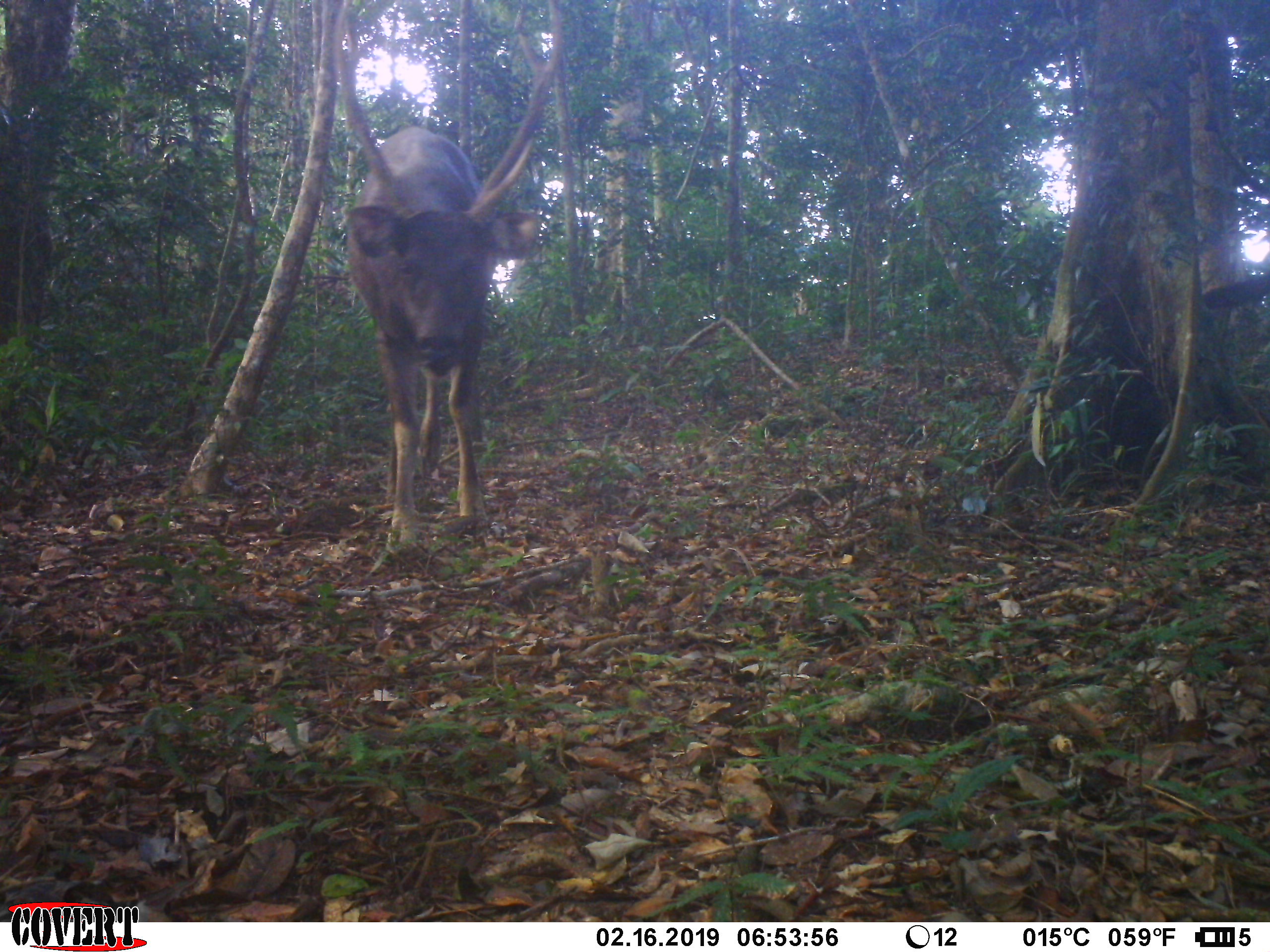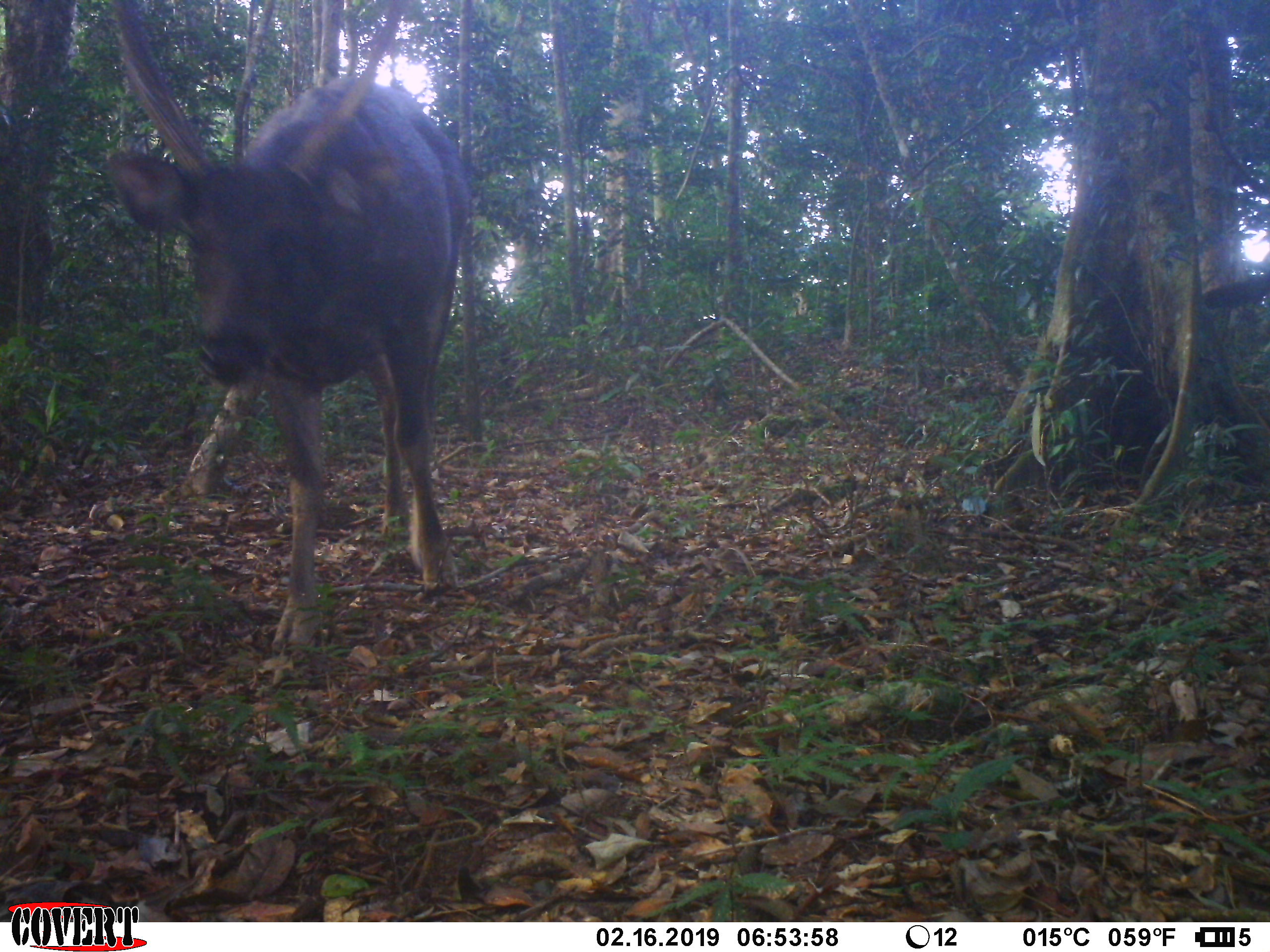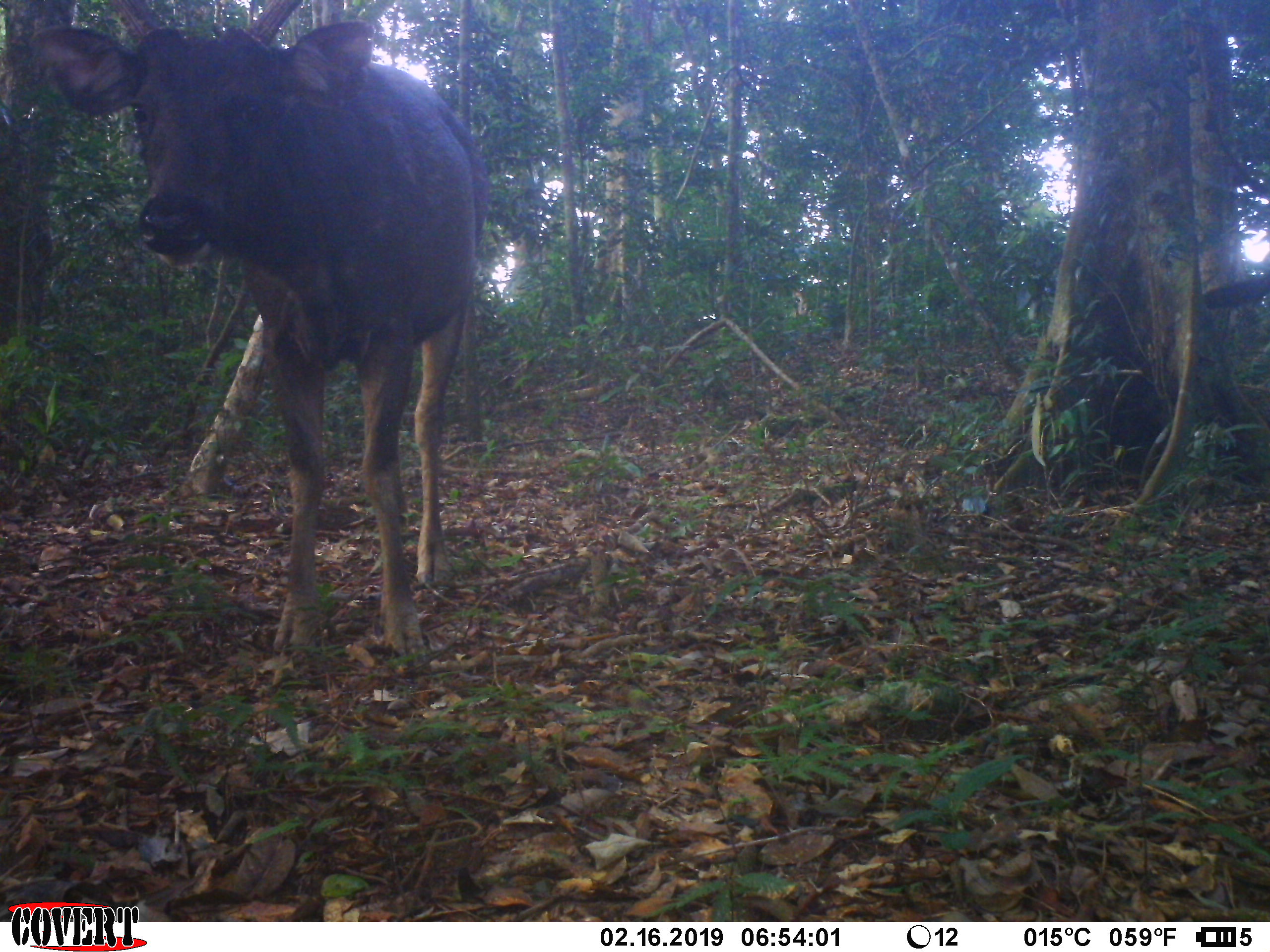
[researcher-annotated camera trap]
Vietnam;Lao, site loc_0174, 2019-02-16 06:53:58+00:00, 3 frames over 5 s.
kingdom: Animalia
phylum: Chordata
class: Mammalia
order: Artiodactyla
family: Cervidae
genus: Rusa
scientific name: Rusa unicolor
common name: sambar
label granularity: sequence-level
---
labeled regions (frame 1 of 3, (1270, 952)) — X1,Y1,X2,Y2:
sambar: 332,0,566,547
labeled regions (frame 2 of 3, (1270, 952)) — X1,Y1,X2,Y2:
sambar: 103,0,473,651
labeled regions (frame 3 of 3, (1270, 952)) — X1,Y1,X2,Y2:
sambar: 29,0,488,662